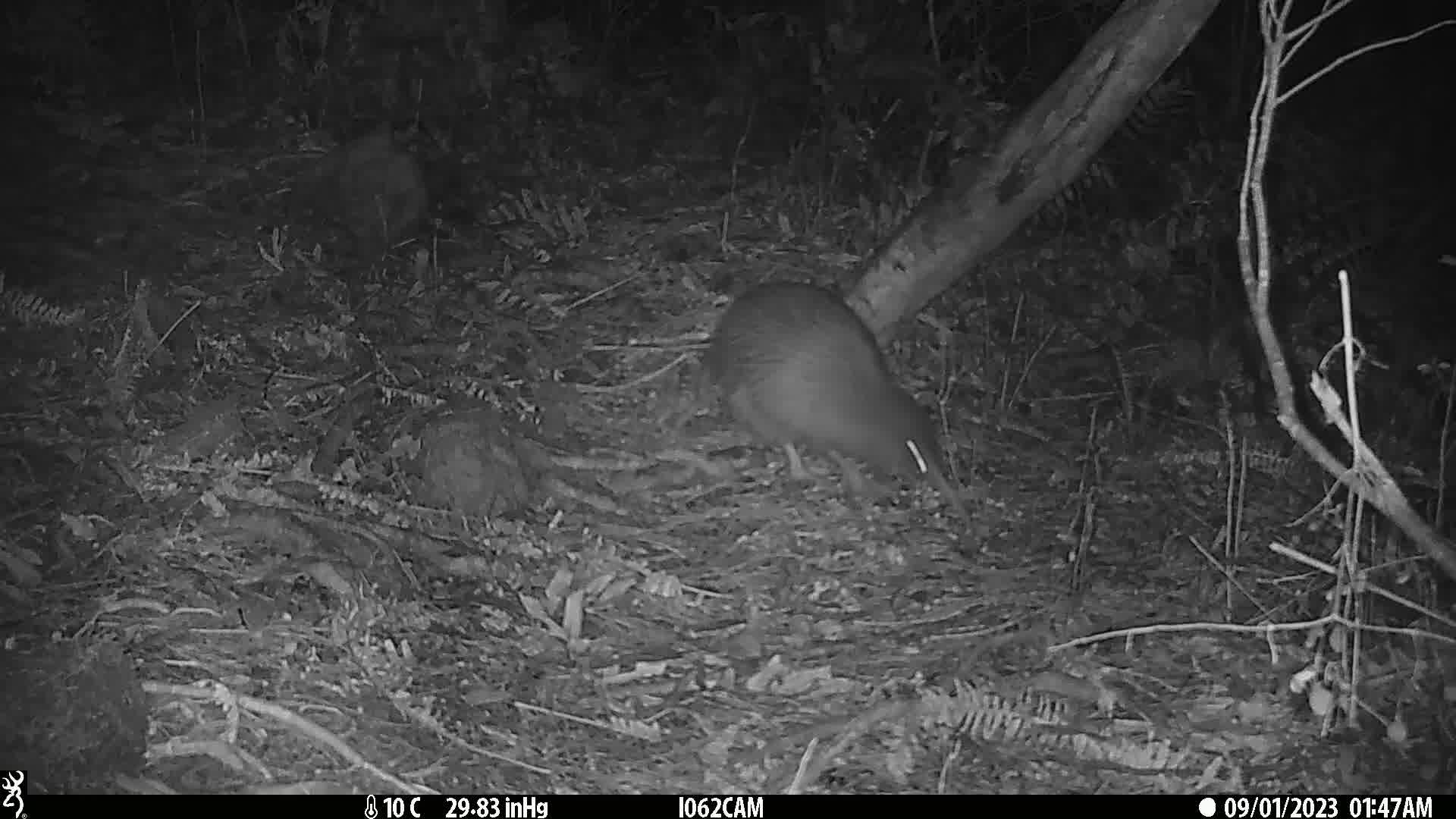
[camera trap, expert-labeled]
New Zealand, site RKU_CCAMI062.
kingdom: Animalia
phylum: Chordata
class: Aves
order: Apterygiformes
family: Apterygidae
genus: Apteryx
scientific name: Apteryx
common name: kiwi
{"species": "kiwi (Apteryx)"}